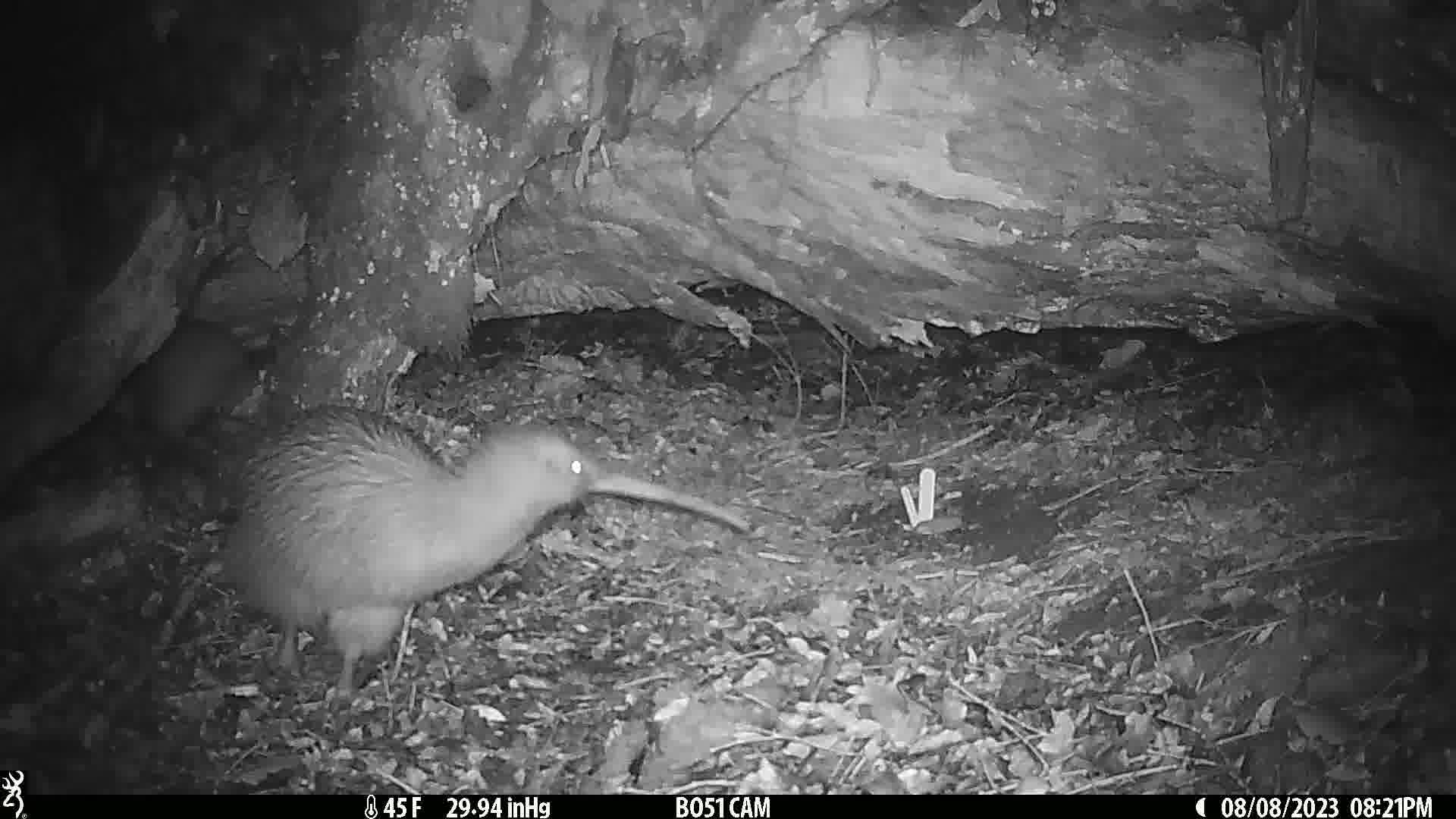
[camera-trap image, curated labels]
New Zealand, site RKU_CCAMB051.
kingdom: Animalia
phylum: Chordata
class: Aves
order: Apterygiformes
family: Apterygidae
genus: Apteryx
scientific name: Apteryx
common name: kiwi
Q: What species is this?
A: Kiwi (Apteryx).